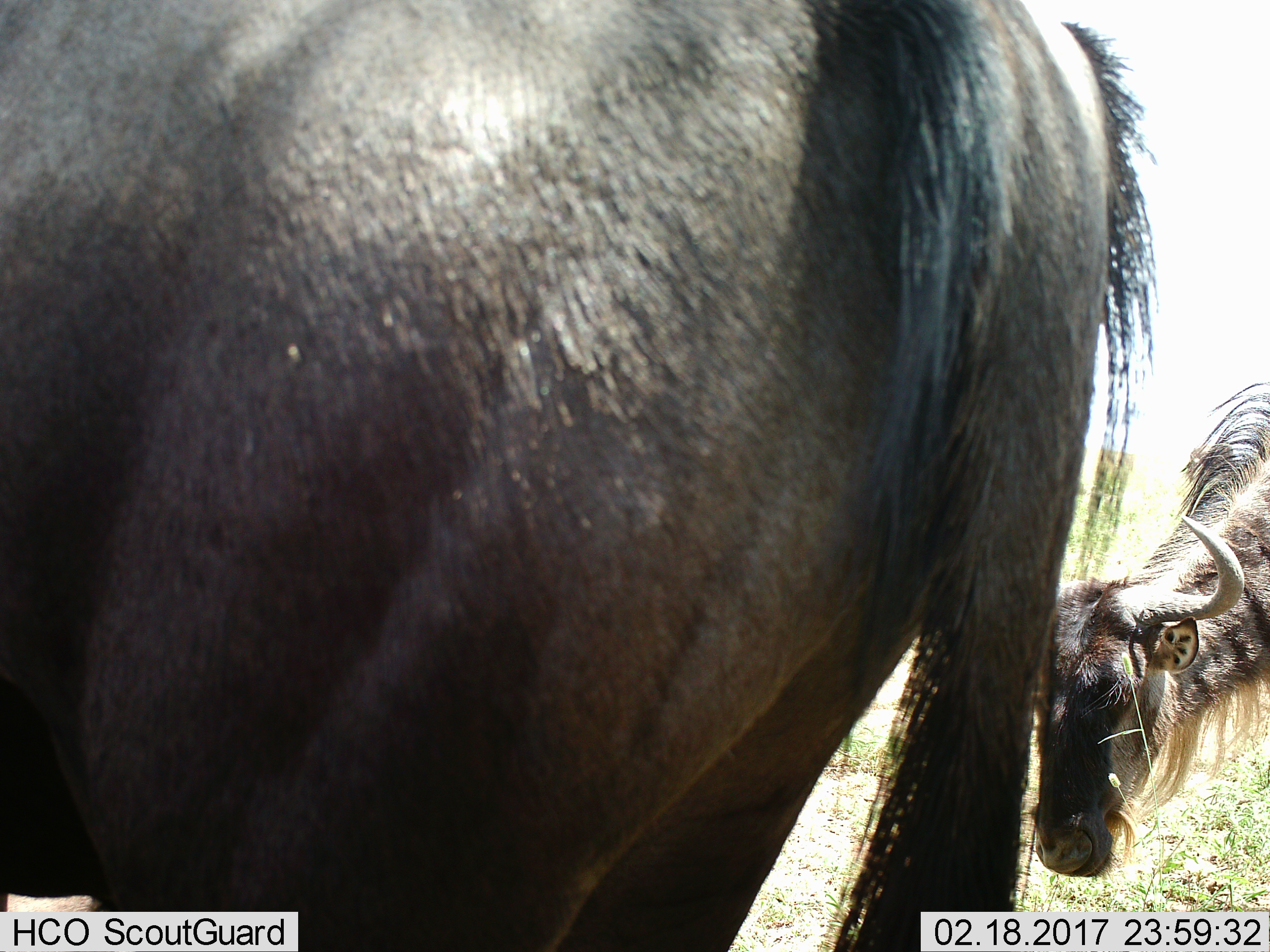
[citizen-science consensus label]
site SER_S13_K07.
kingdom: Animalia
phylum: Chordata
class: Mammalia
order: Artiodactyla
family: Bovidae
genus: Connochaetes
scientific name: Connochaetes taurinus taurinus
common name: blue wildebeest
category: wildebeestblue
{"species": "wildebeestblue (blue wildebeest) (Connochaetes taurinus taurinus)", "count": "2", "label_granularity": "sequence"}